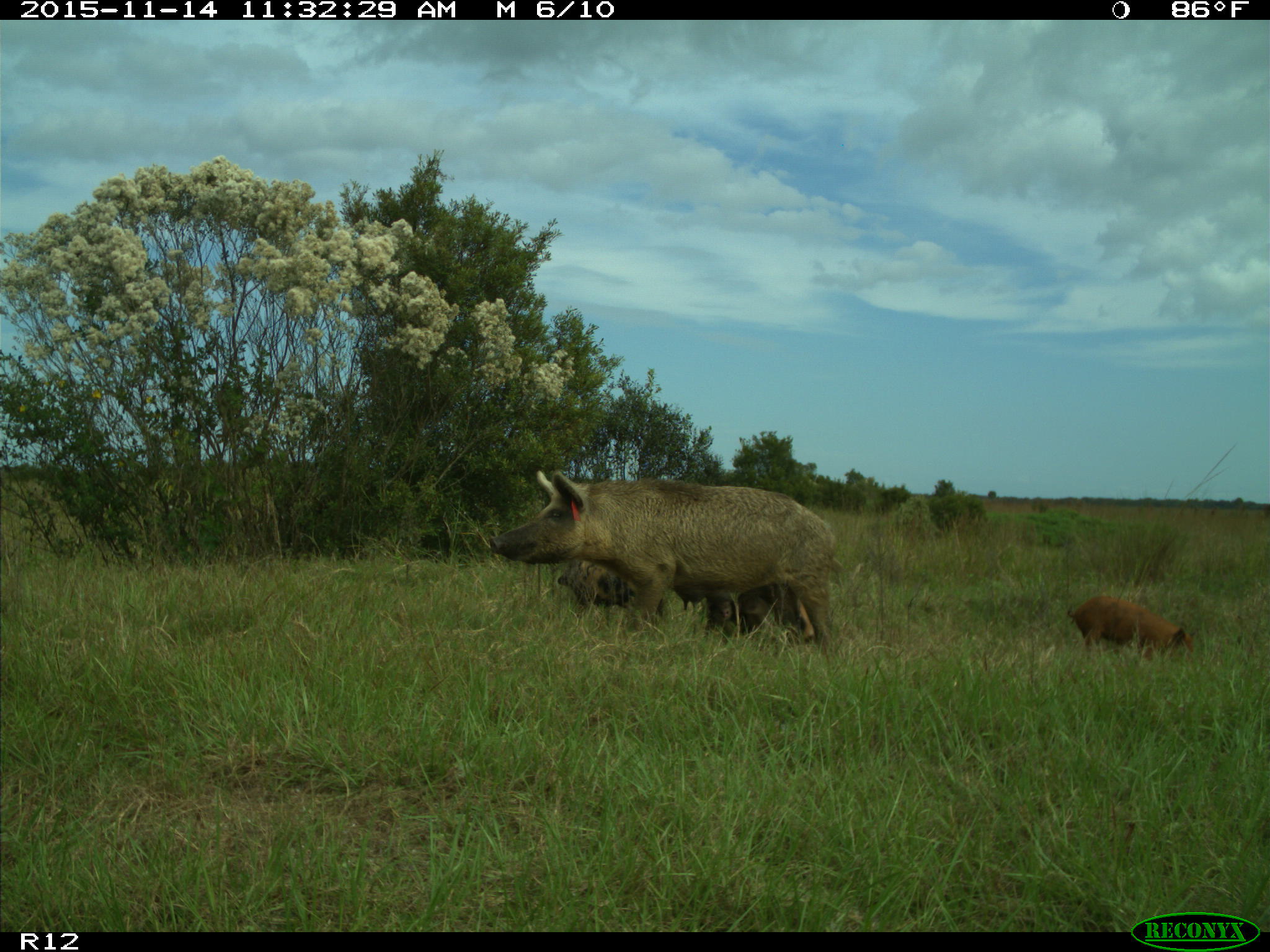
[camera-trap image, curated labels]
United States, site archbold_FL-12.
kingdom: Animalia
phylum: Chordata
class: Mammalia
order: Artiodactyla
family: Suidae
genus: Sus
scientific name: Sus scrofa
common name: wild boar